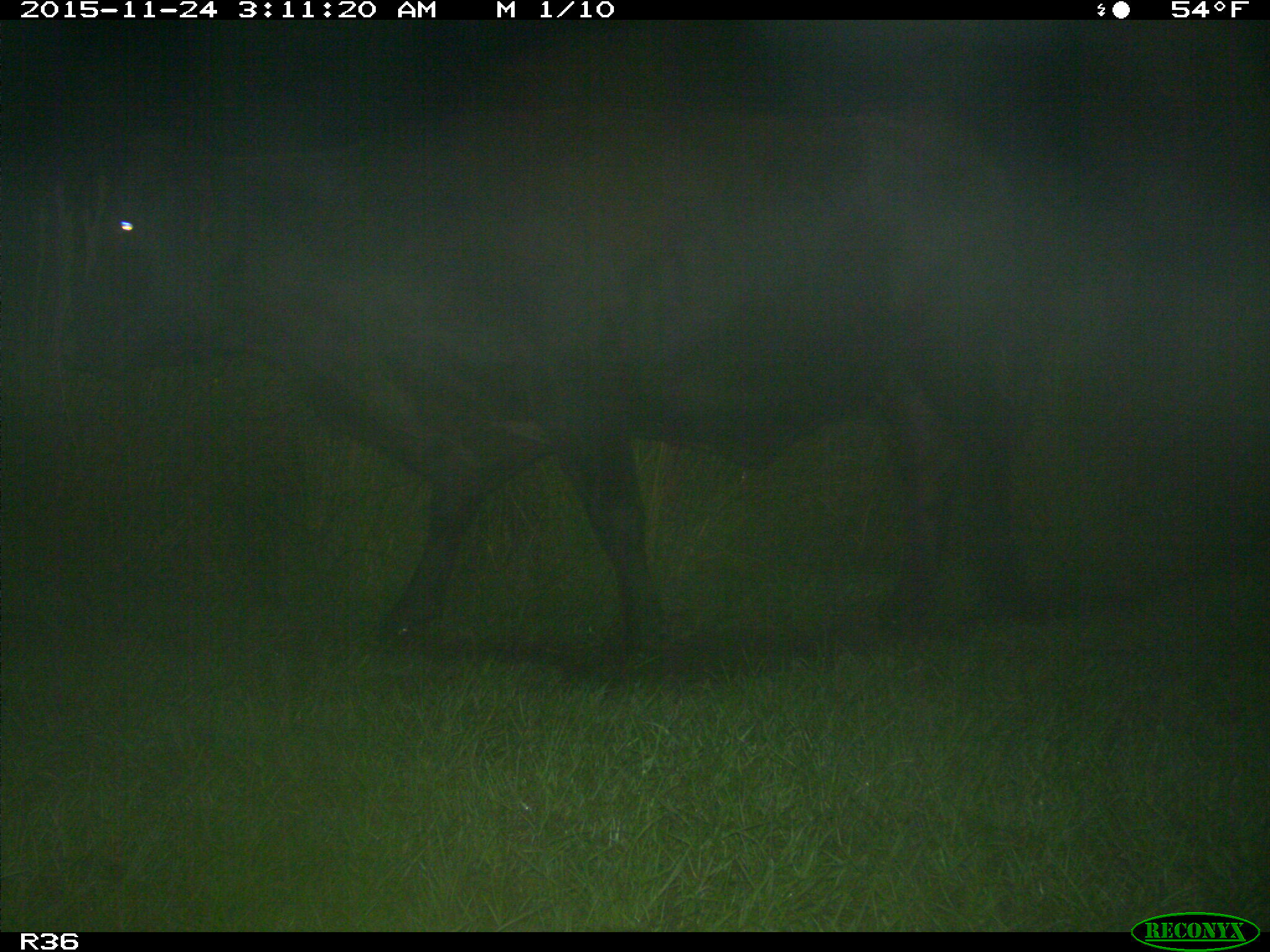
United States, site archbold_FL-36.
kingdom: Animalia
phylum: Chordata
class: Mammalia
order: Artiodactyla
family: Bovidae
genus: Bos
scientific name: Bos taurus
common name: domestic cow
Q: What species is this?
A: Bos taurus (domestic cow).